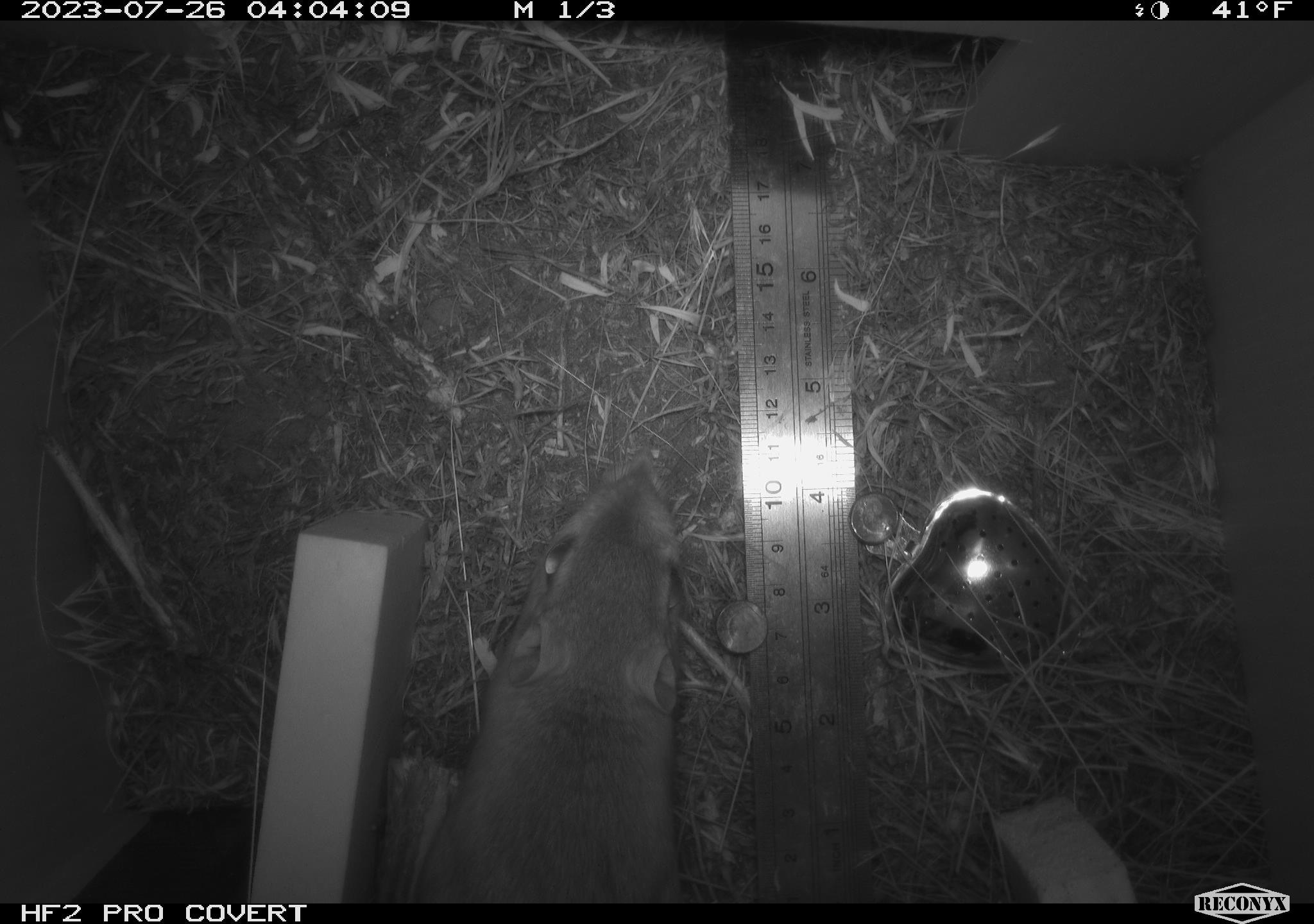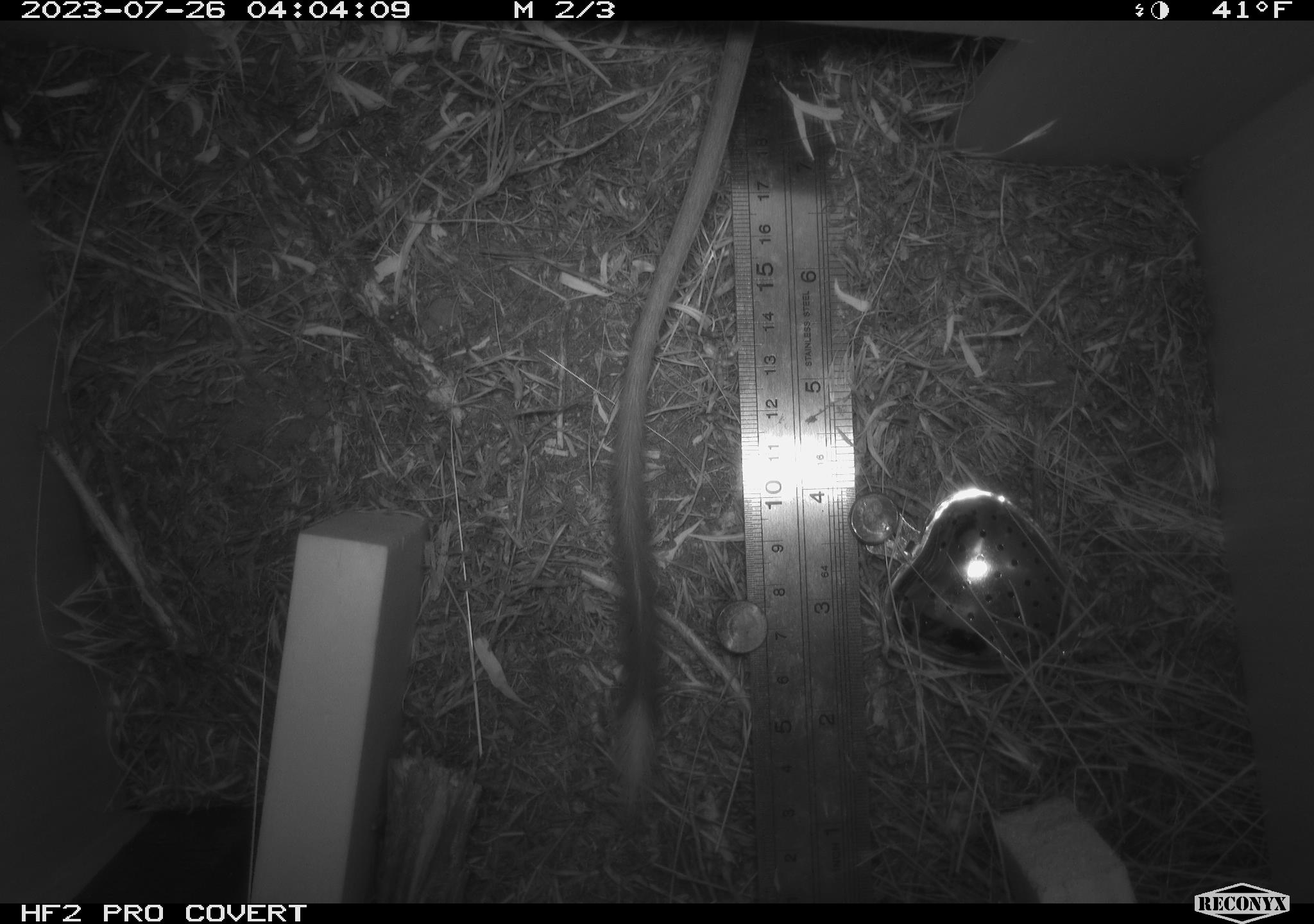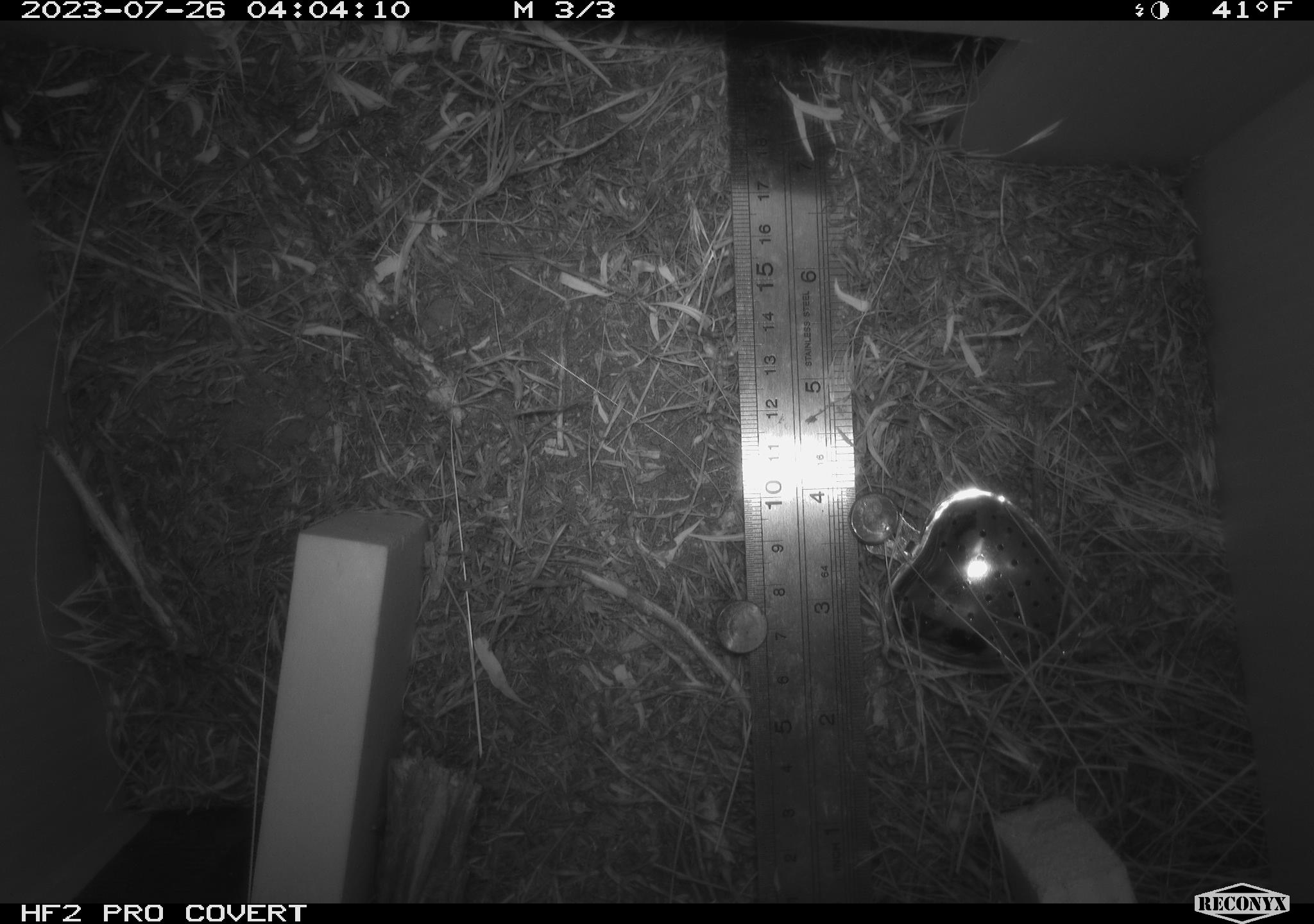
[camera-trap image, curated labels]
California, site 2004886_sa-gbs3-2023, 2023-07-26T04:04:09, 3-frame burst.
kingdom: Animalia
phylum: Chordata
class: Mammalia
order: Rodentia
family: Heteromyidae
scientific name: Heteromyidae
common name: kangaroo rats and pocket mice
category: heteromyidae family